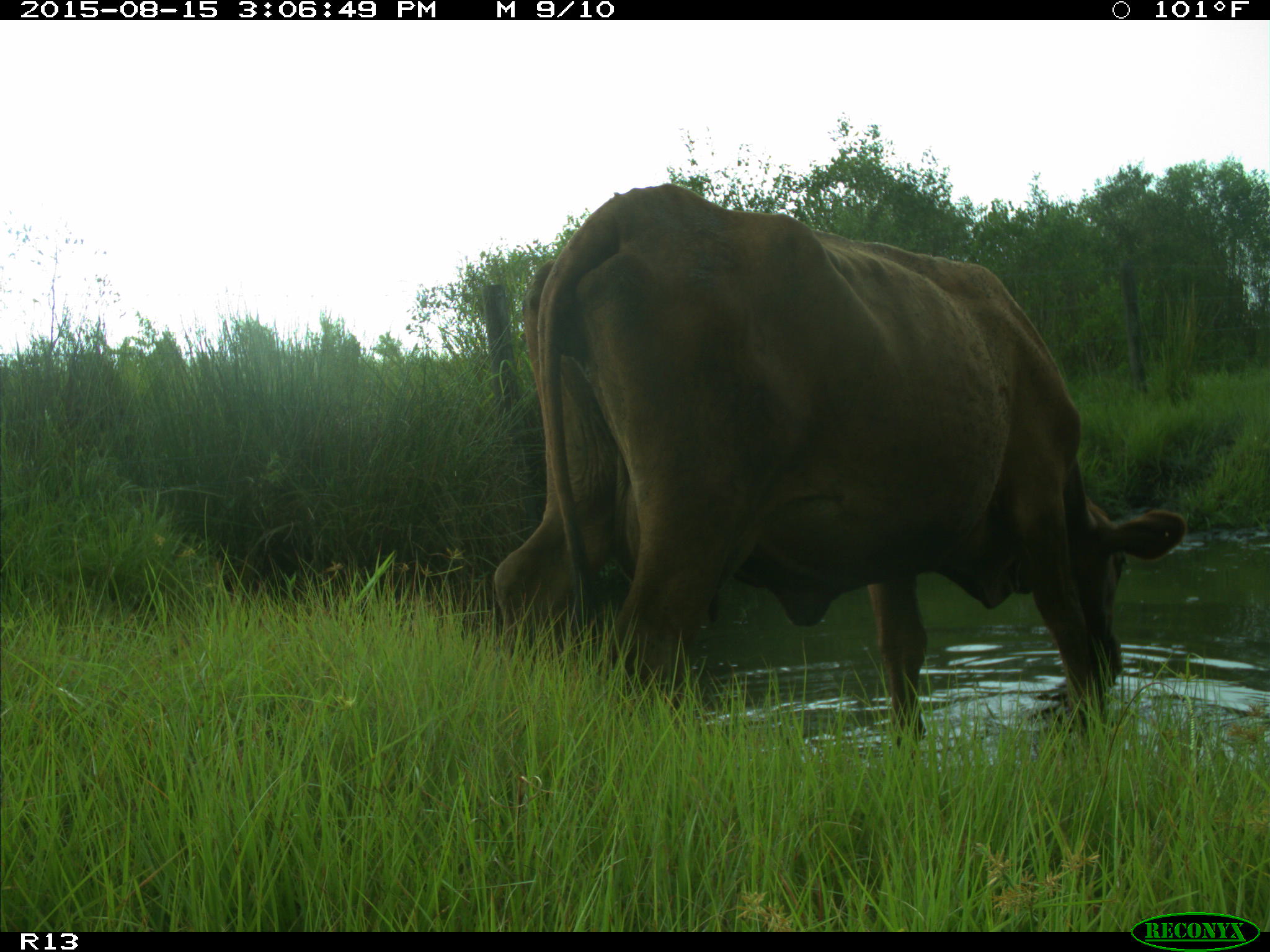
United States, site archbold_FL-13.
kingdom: Animalia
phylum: Chordata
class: Mammalia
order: Artiodactyla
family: Bovidae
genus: Bos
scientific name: Bos taurus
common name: domestic cow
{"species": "Bos taurus (domestic cow)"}